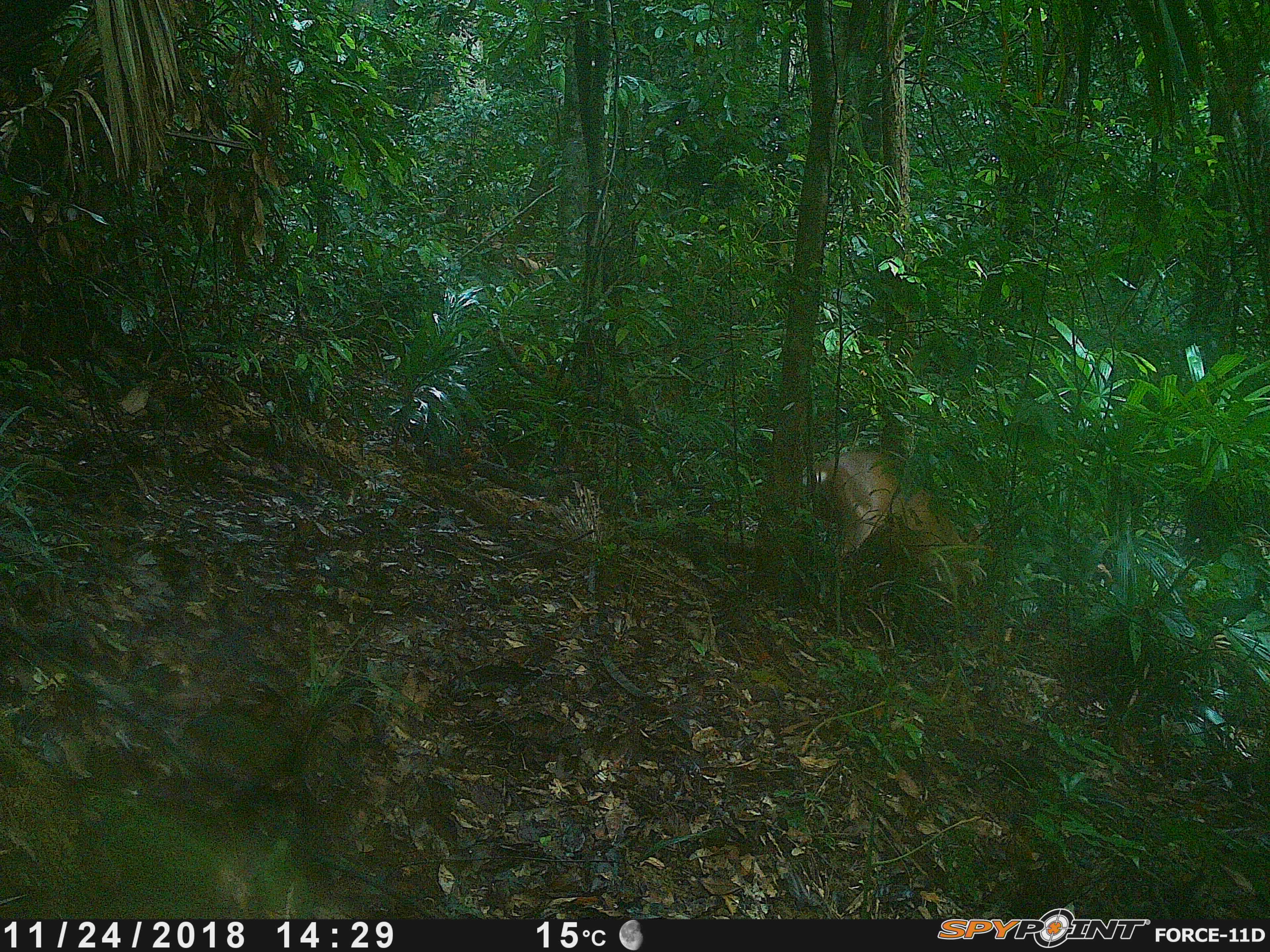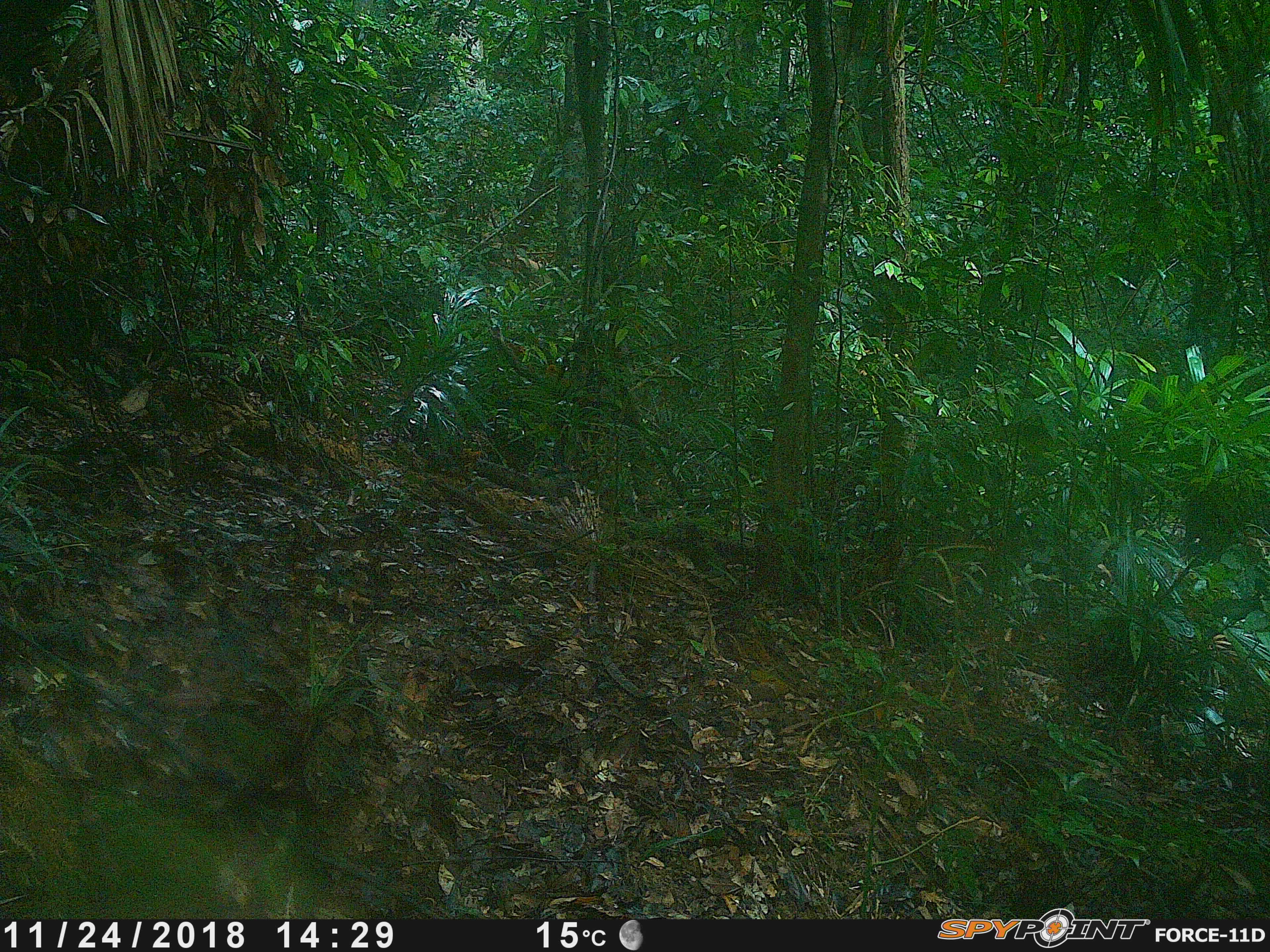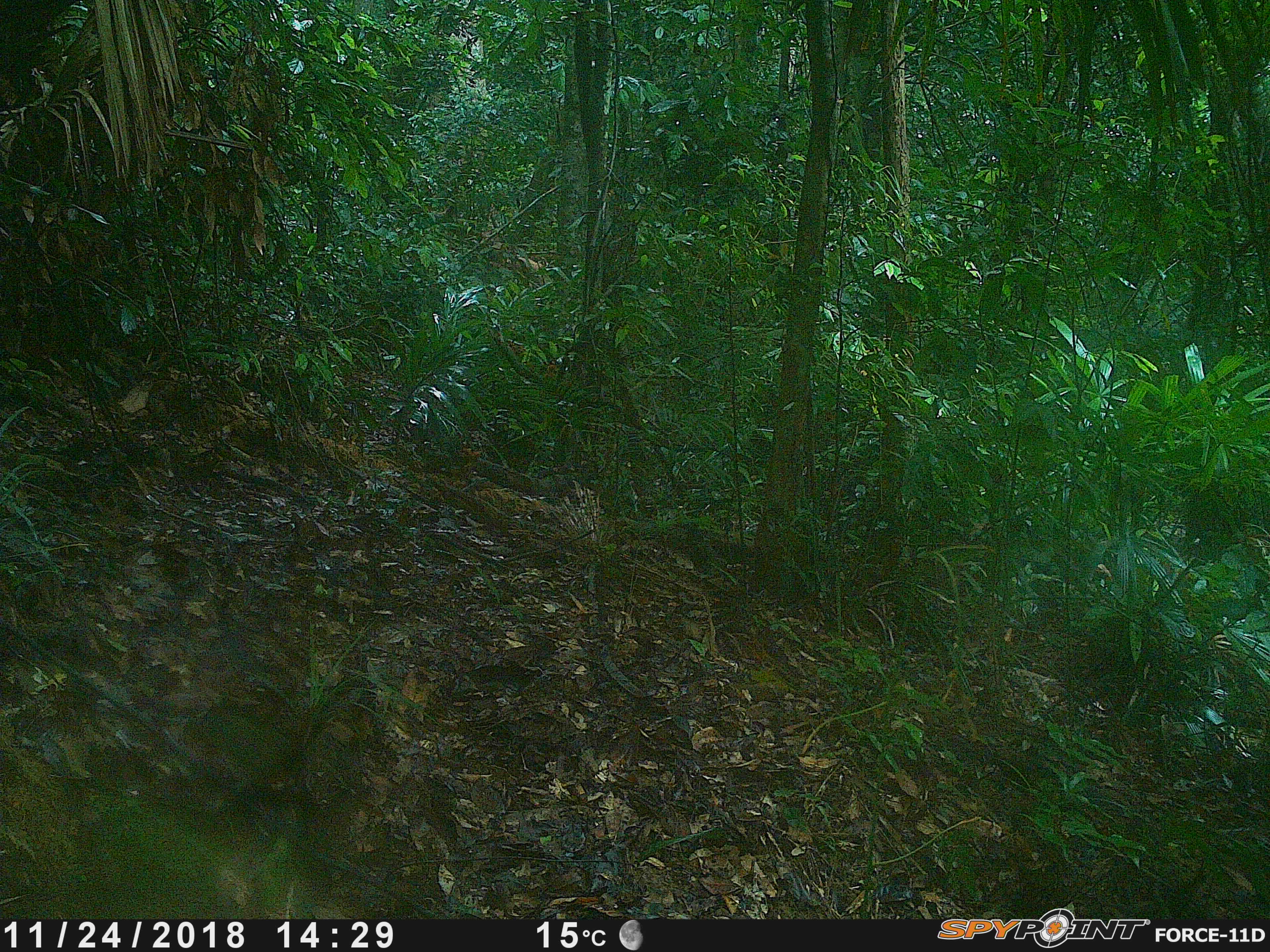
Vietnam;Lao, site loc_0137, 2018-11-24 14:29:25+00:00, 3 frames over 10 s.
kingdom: Animalia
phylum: Chordata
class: Mammalia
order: Artiodactyla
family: Cervidae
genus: Muntiacus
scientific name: Muntiacus vuquangensis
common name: large-antlered muntjac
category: large antlered muntjac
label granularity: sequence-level